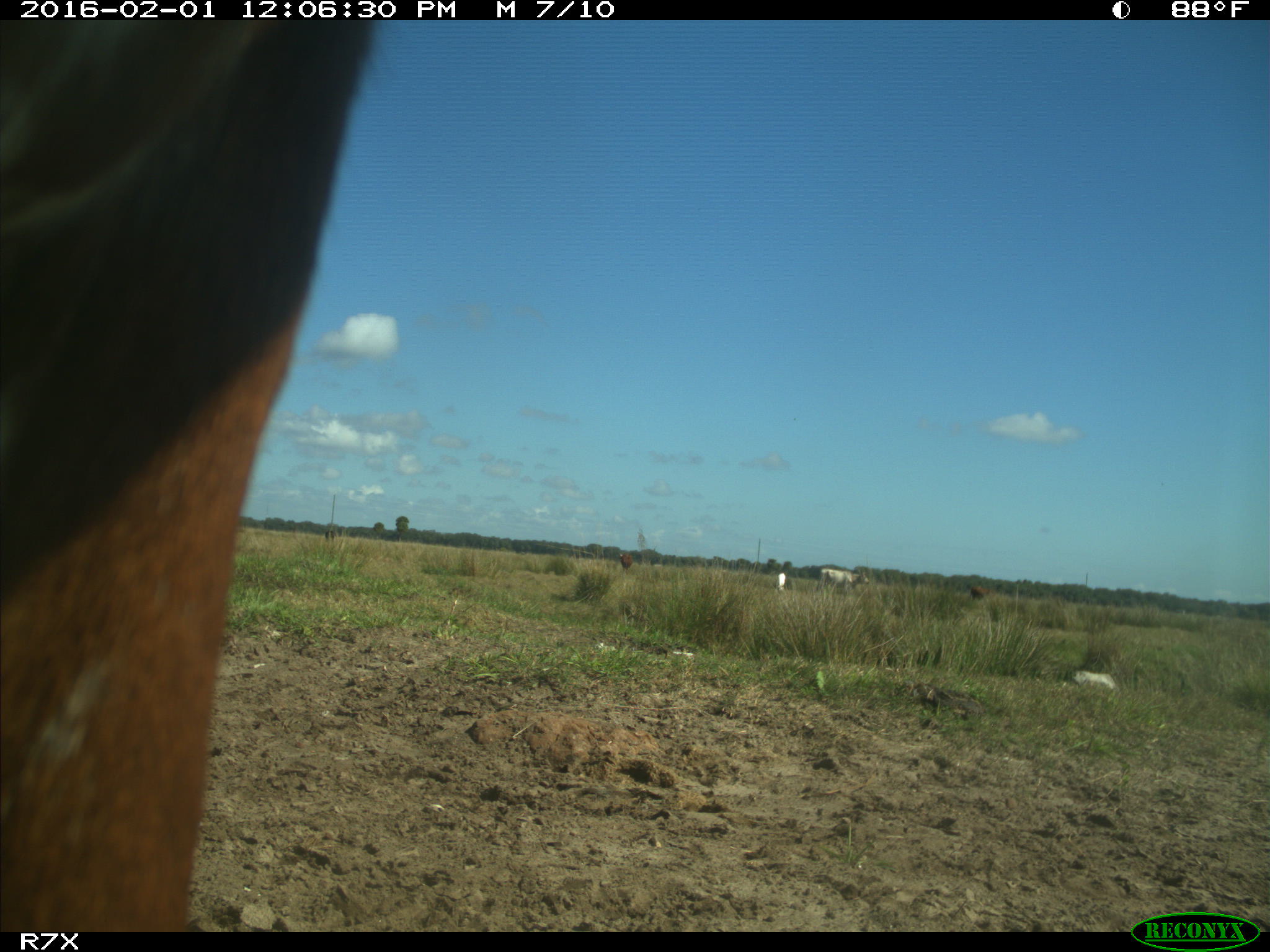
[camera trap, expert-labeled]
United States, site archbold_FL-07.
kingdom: Animalia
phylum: Chordata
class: Mammalia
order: Artiodactyla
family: Bovidae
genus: Bos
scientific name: Bos taurus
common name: domestic cow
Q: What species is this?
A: Bos taurus (domestic cow).